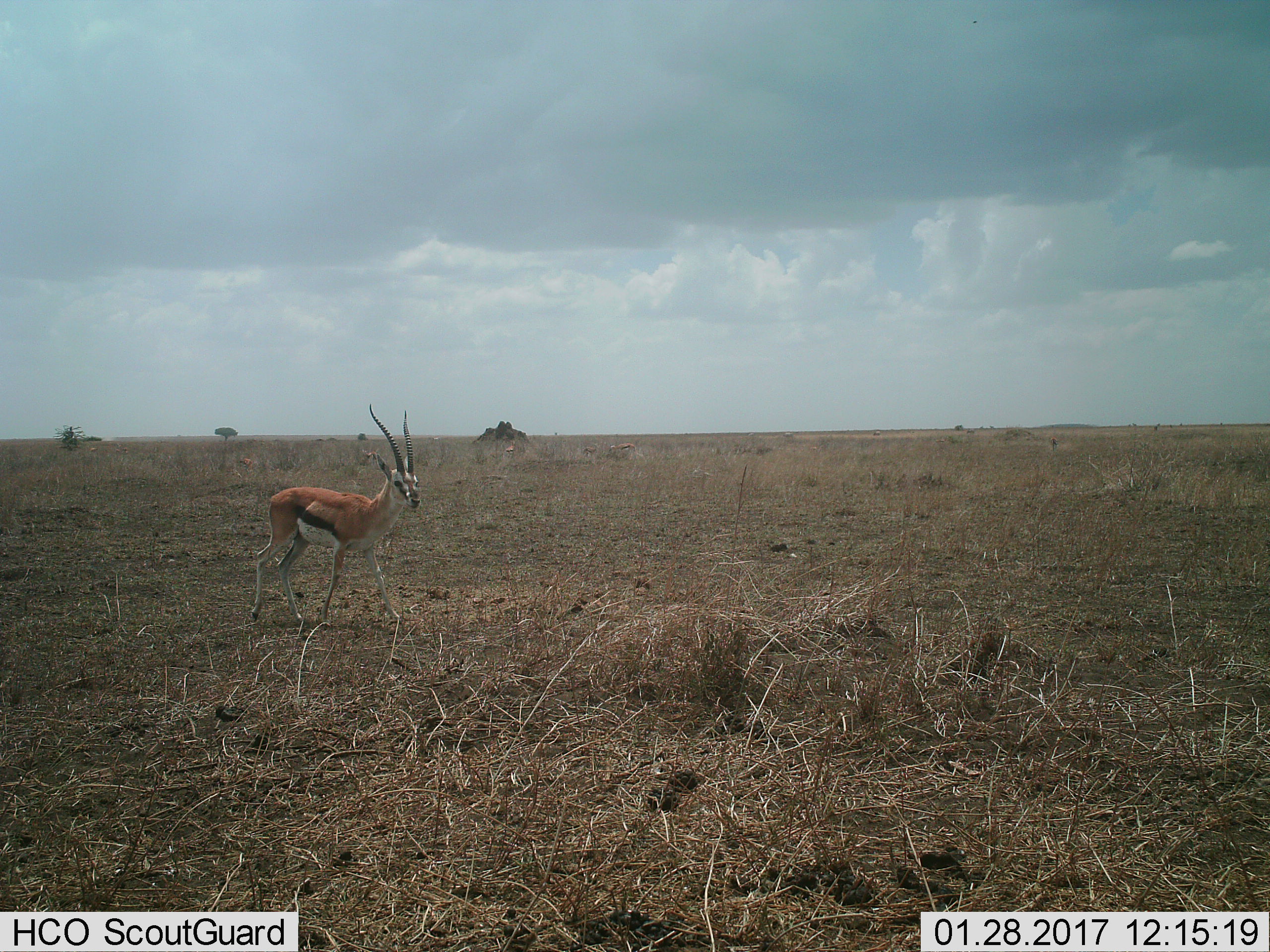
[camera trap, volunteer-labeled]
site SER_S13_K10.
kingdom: Animalia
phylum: Chordata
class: Mammalia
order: Artiodactyla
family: Bovidae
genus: Eudorcas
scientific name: Eudorcas thomsonii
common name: thomson's gazelle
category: gazellethomsons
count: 4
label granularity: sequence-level